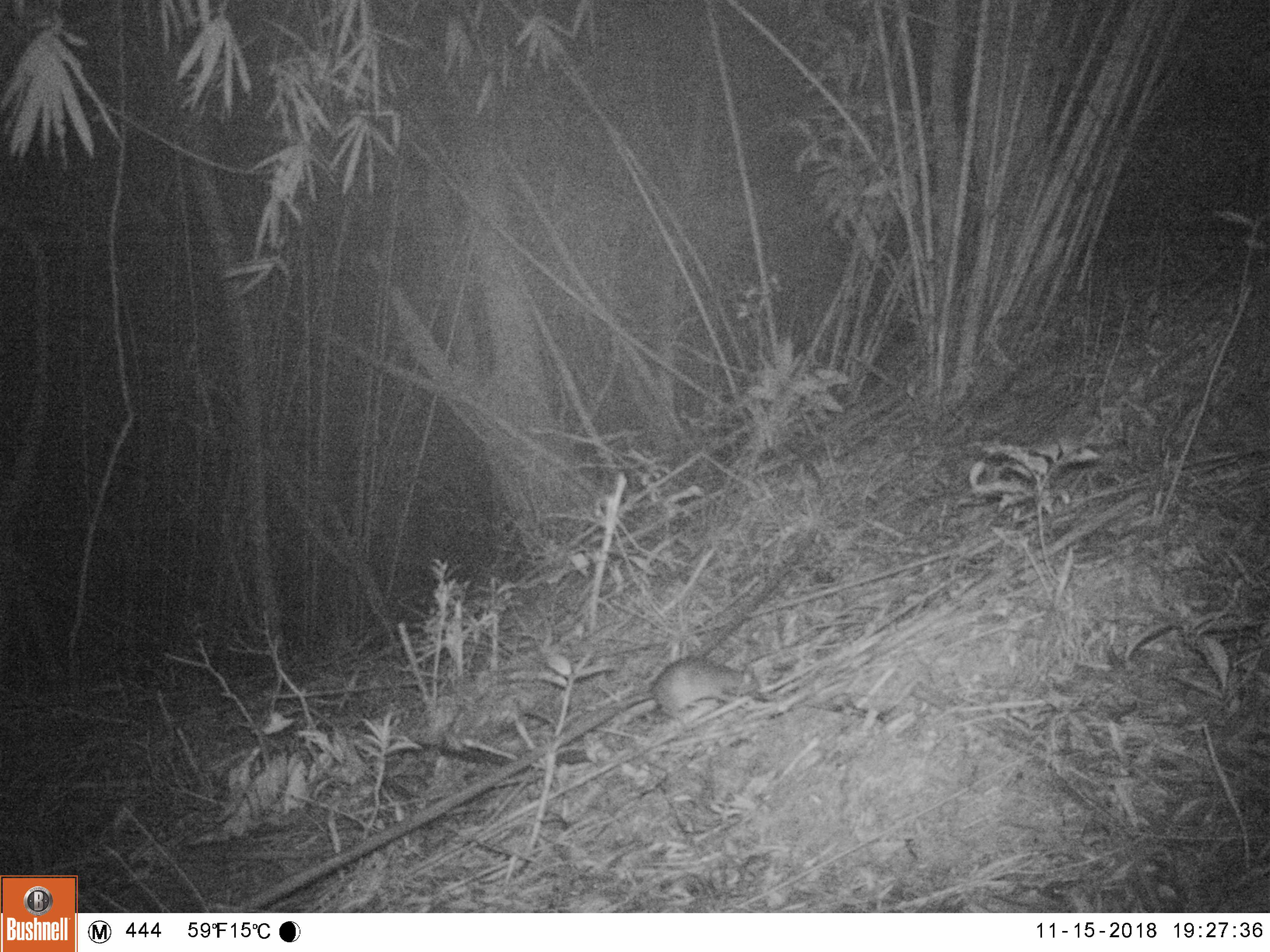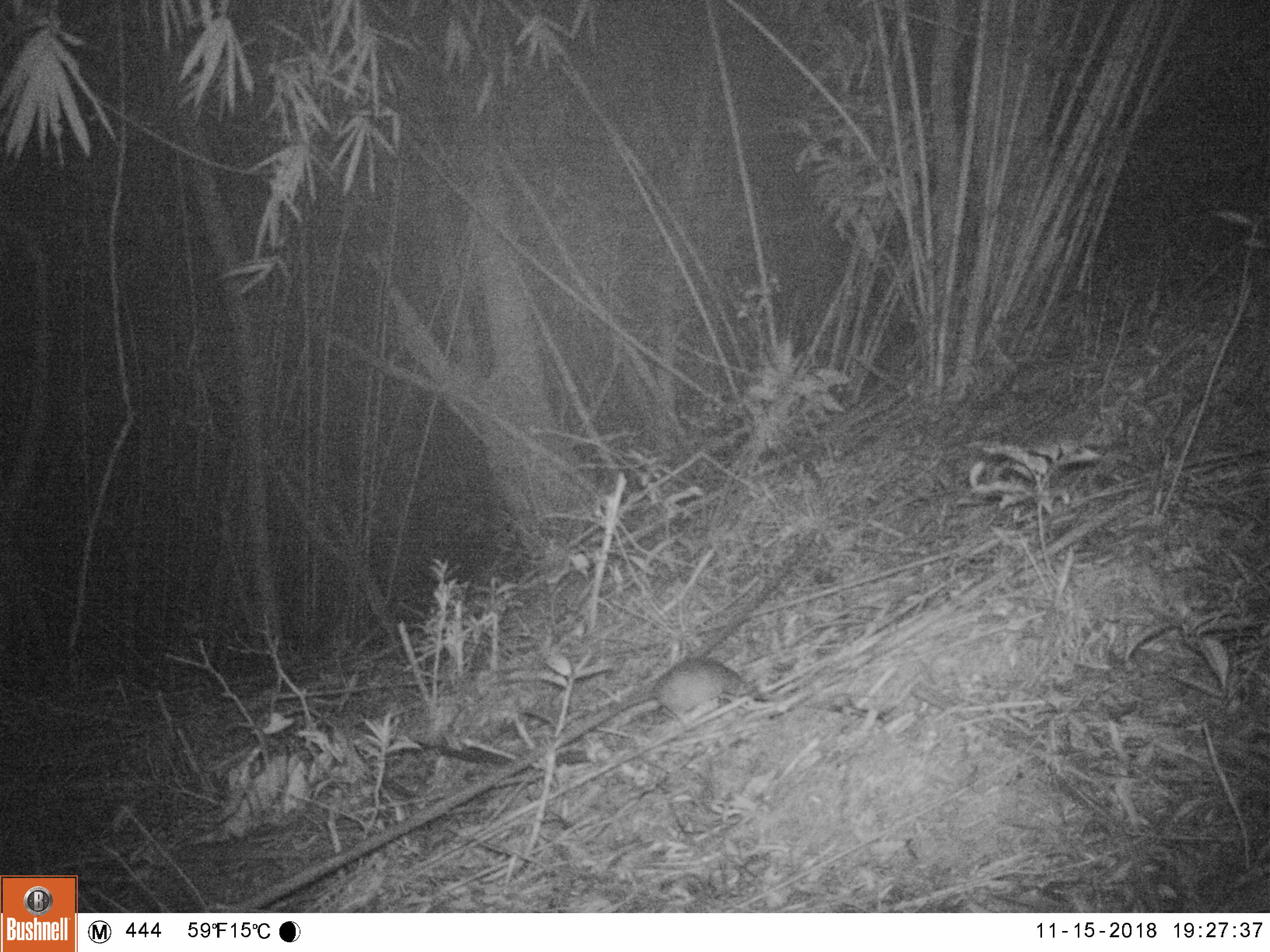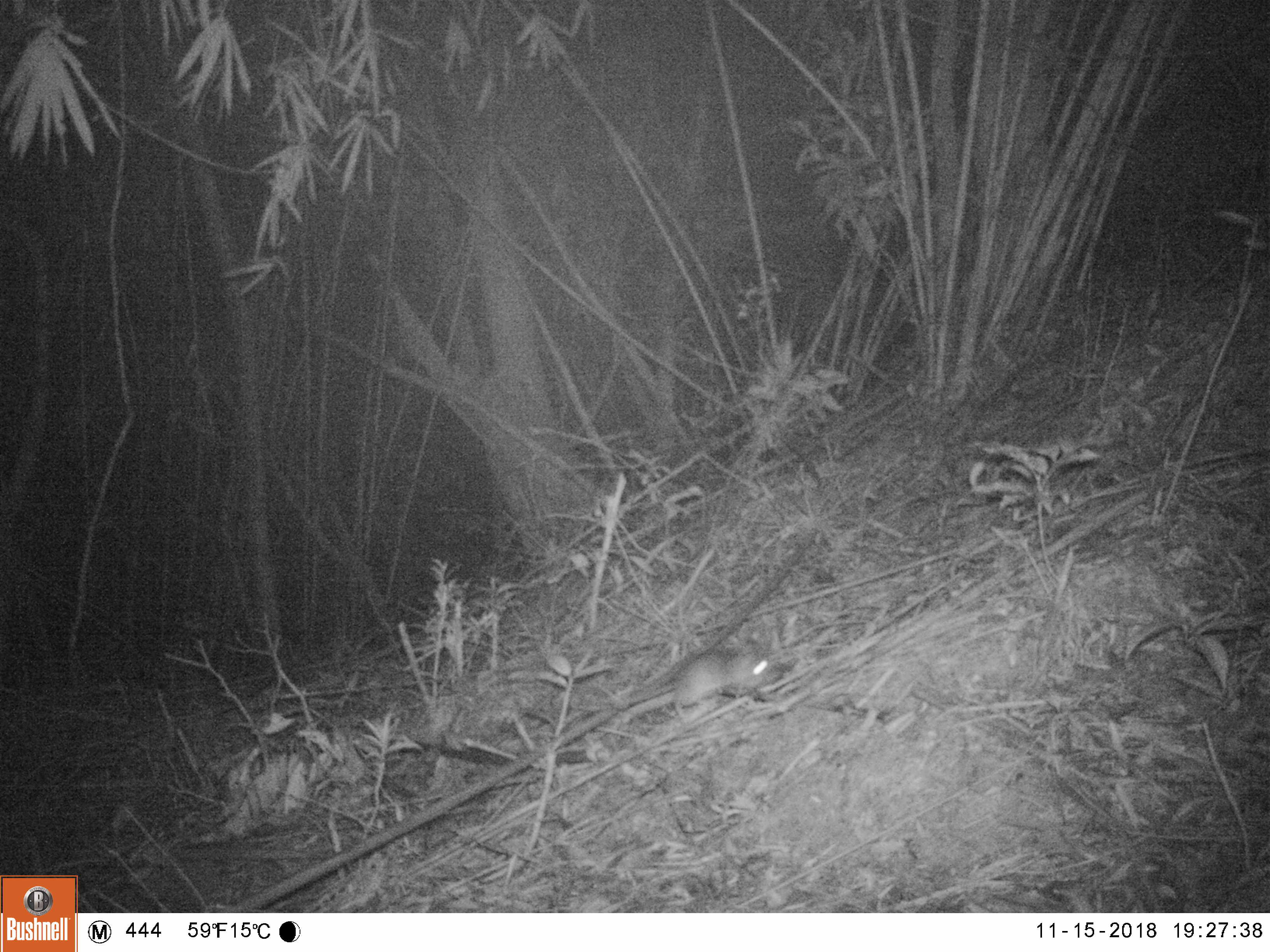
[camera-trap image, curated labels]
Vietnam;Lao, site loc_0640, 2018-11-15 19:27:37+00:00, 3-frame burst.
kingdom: Animalia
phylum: Chordata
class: Mammalia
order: Rodentia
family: Muridae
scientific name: Muridae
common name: old-world mice and rats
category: unidentified murid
Unidentified murid (old-world mice and rats) (Muridae). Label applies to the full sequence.